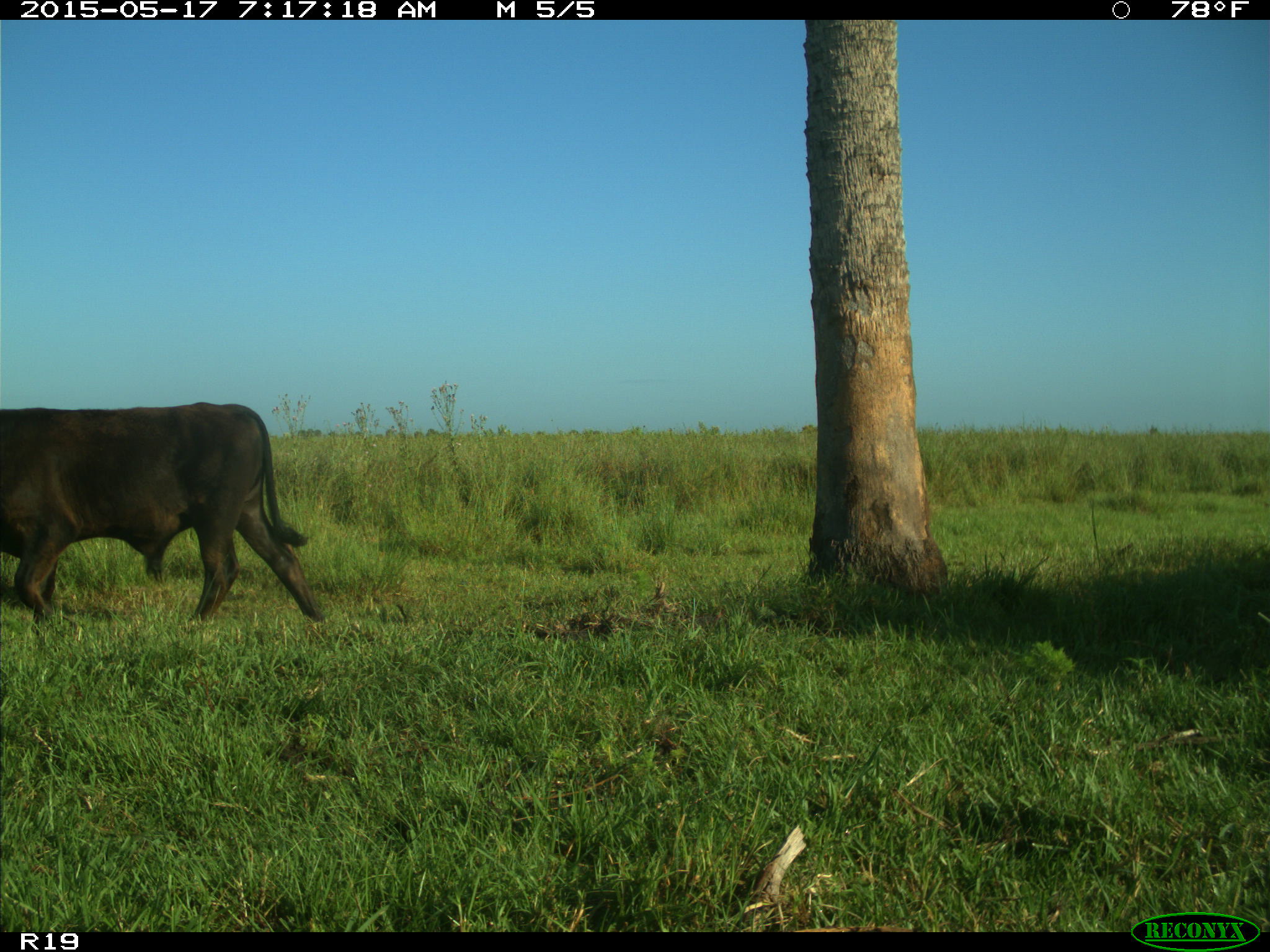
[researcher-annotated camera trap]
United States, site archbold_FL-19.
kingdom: Animalia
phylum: Chordata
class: Mammalia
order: Artiodactyla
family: Bovidae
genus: Bos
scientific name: Bos taurus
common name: domestic cow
Bos taurus (domestic cow).